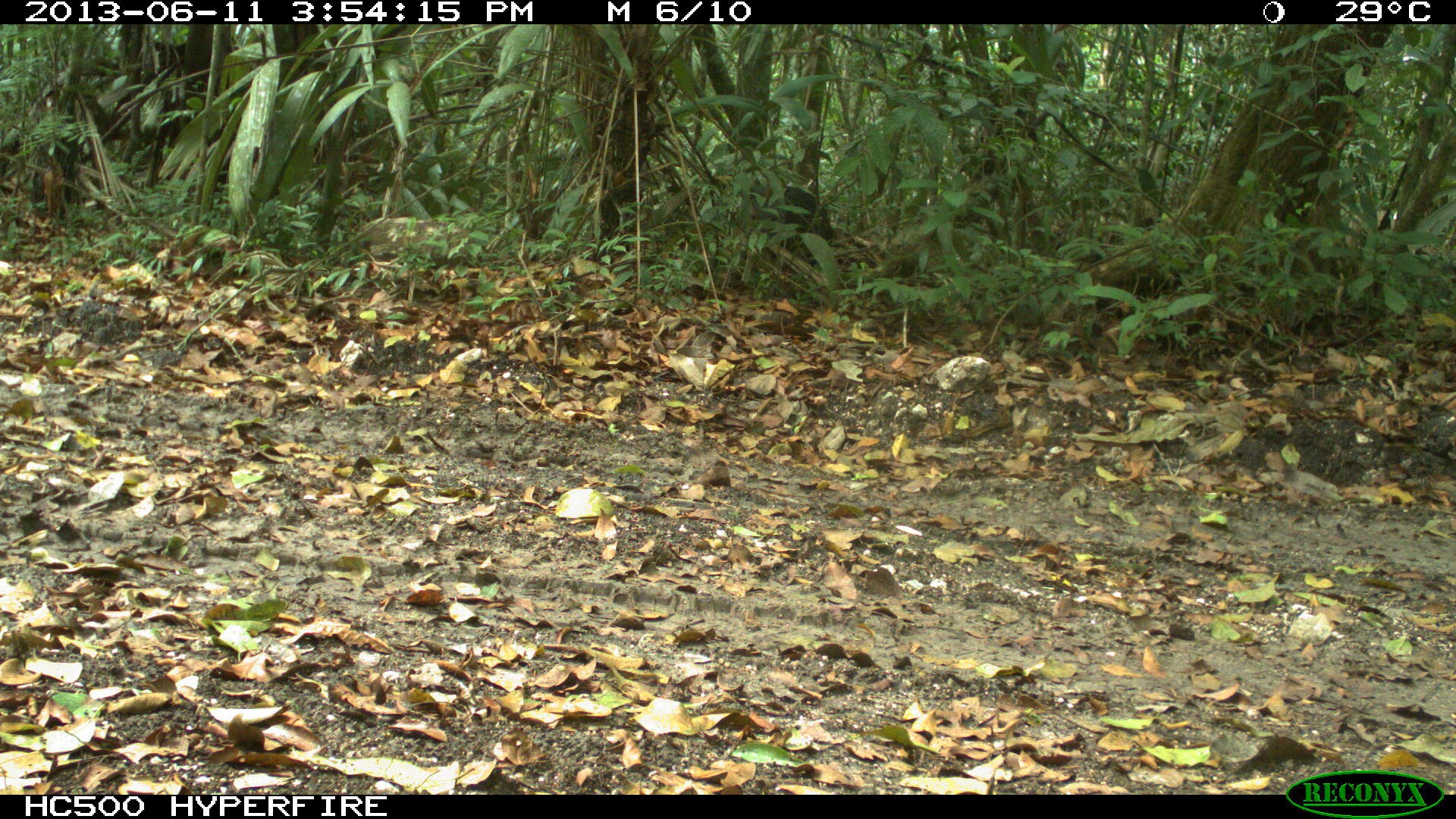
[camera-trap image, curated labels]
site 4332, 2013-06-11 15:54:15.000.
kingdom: Animalia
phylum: Chordata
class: Mammalia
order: Artiodactyla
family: Tayassuidae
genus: Pecari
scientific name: Pecari tajacu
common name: collared peccary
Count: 2.